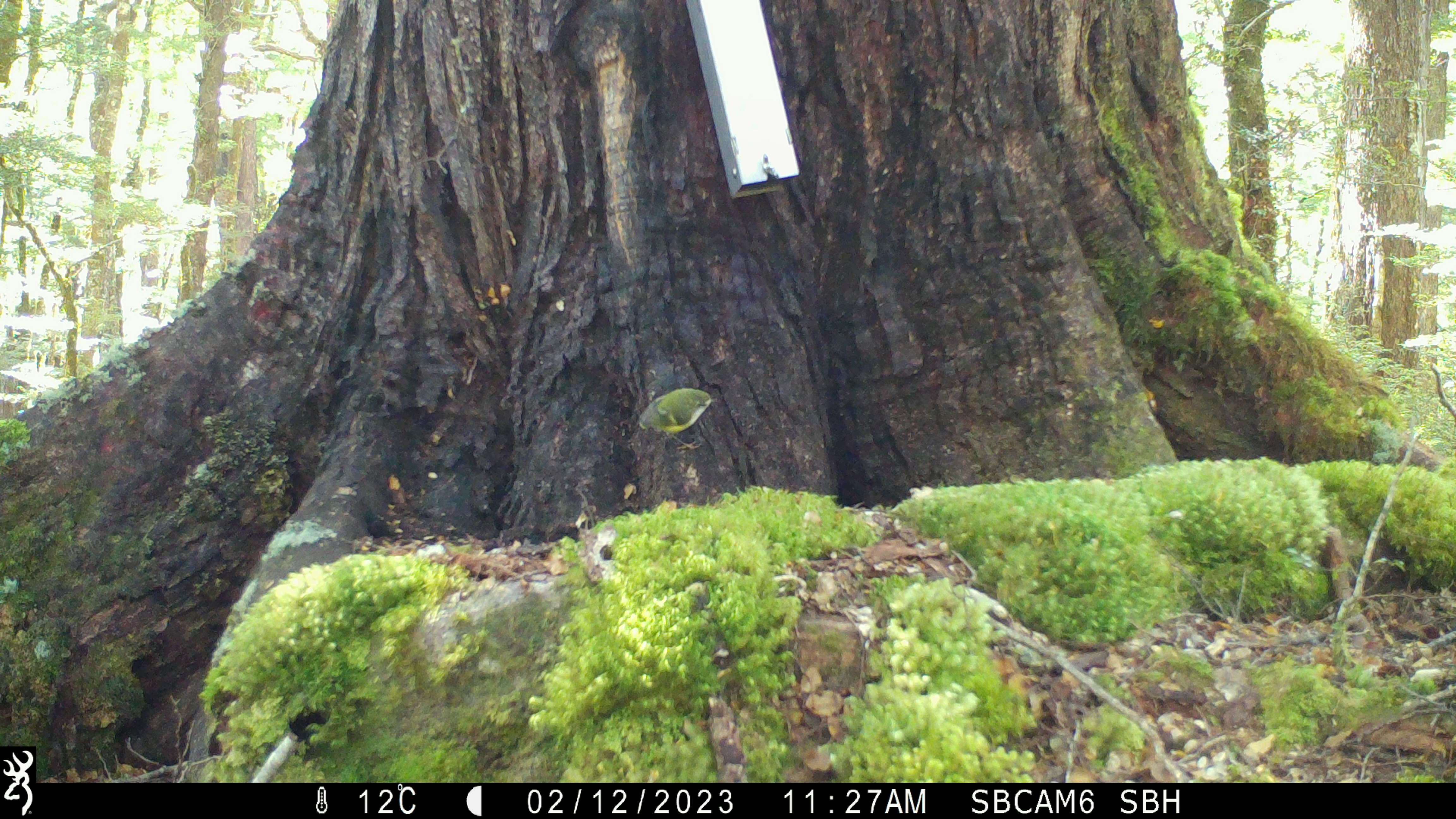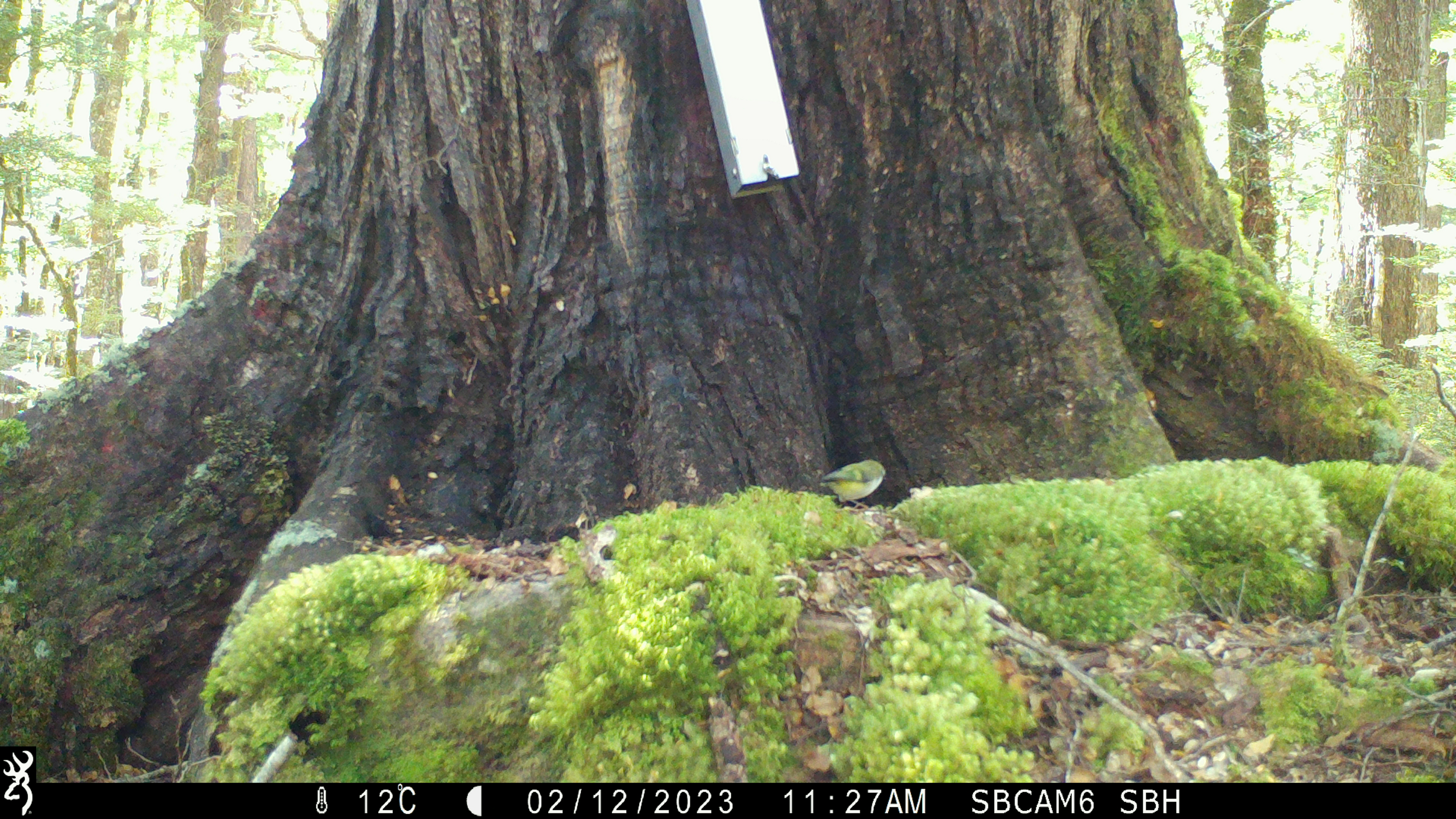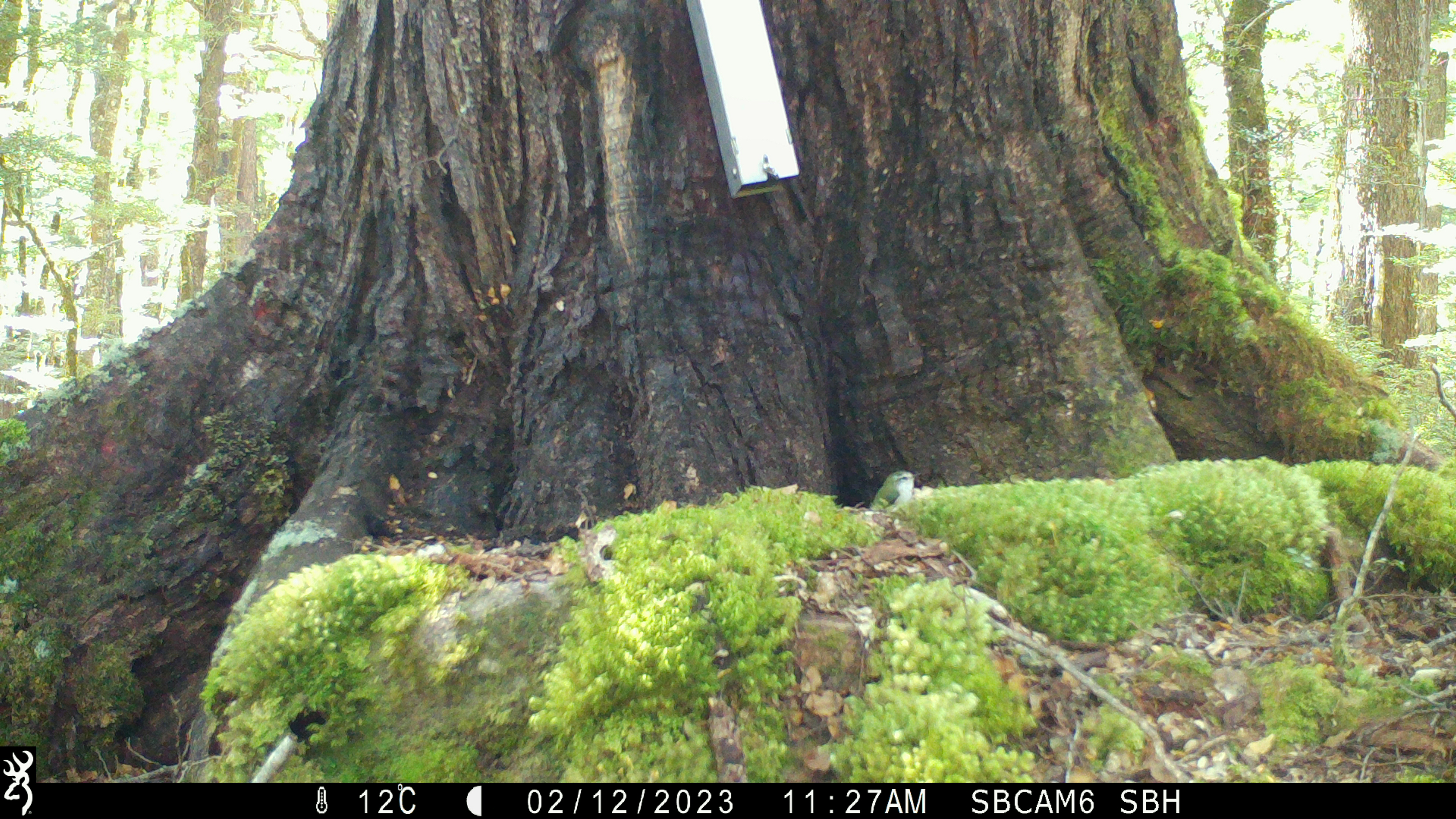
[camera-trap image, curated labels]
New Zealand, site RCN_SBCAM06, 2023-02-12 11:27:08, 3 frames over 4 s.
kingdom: Animalia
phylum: Chordata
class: Aves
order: Passeriformes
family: Acanthisittidae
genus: Acanthisitta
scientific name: Acanthisitta chloris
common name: rifleman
Rifleman (Acanthisitta chloris).